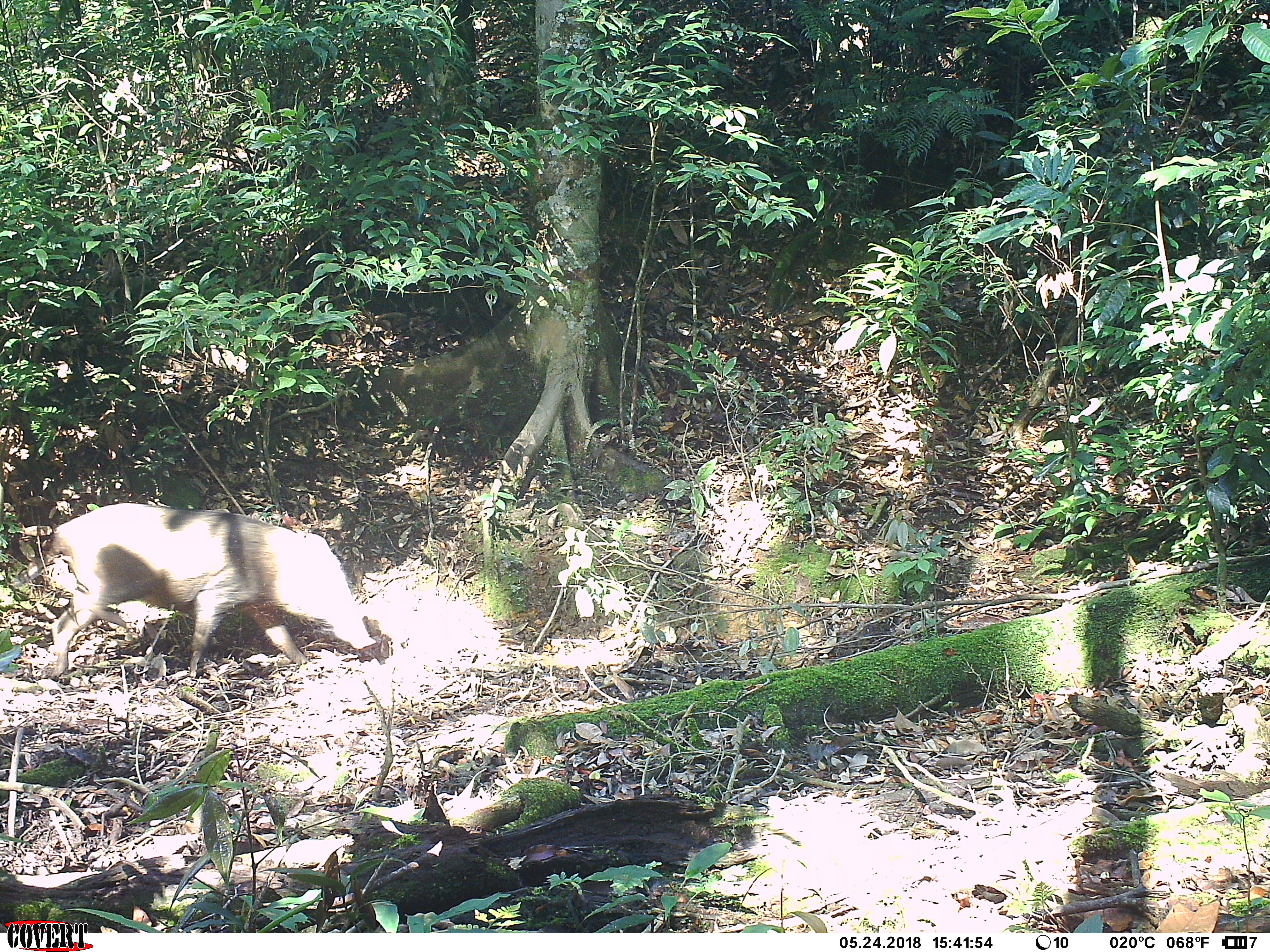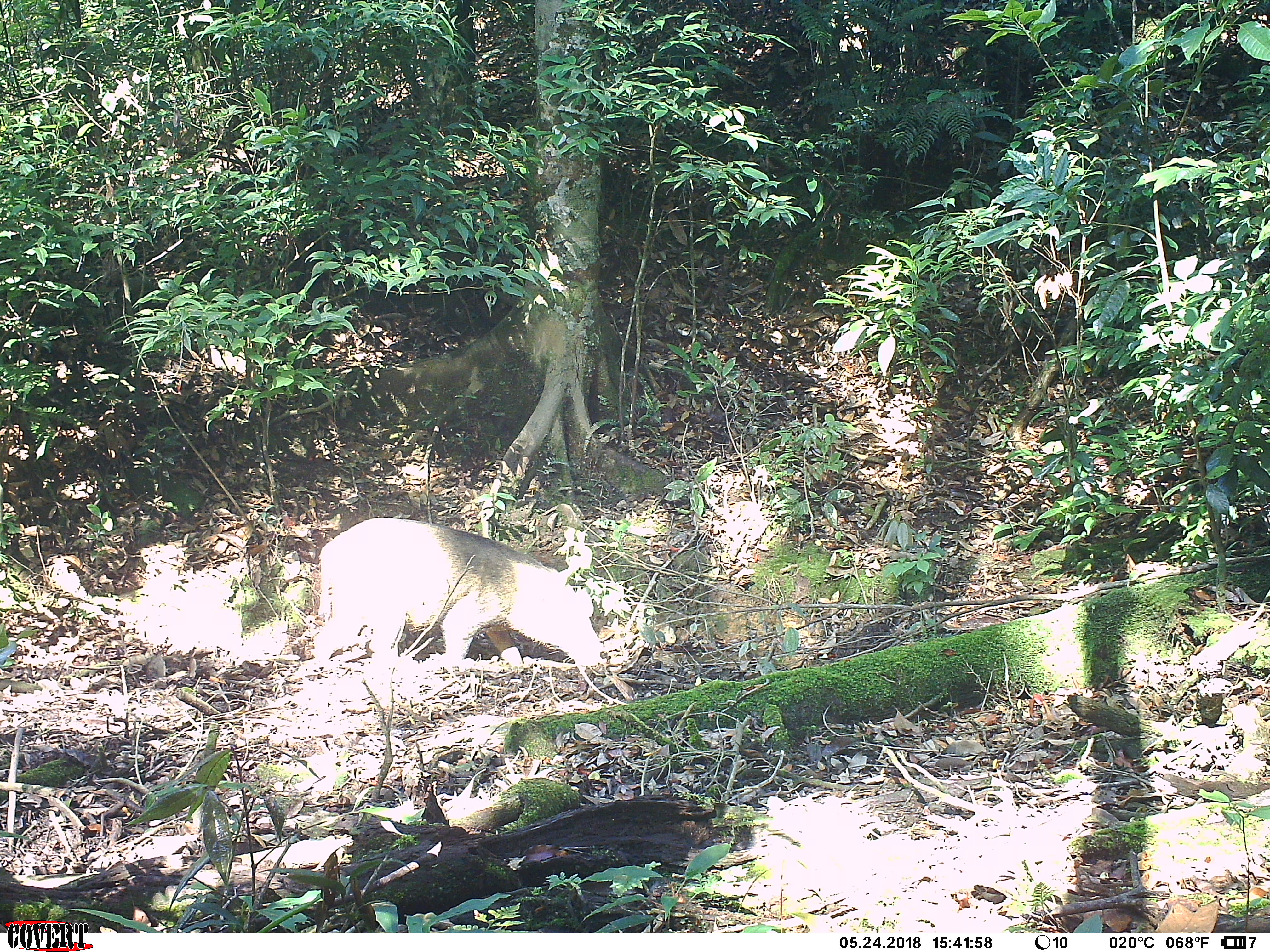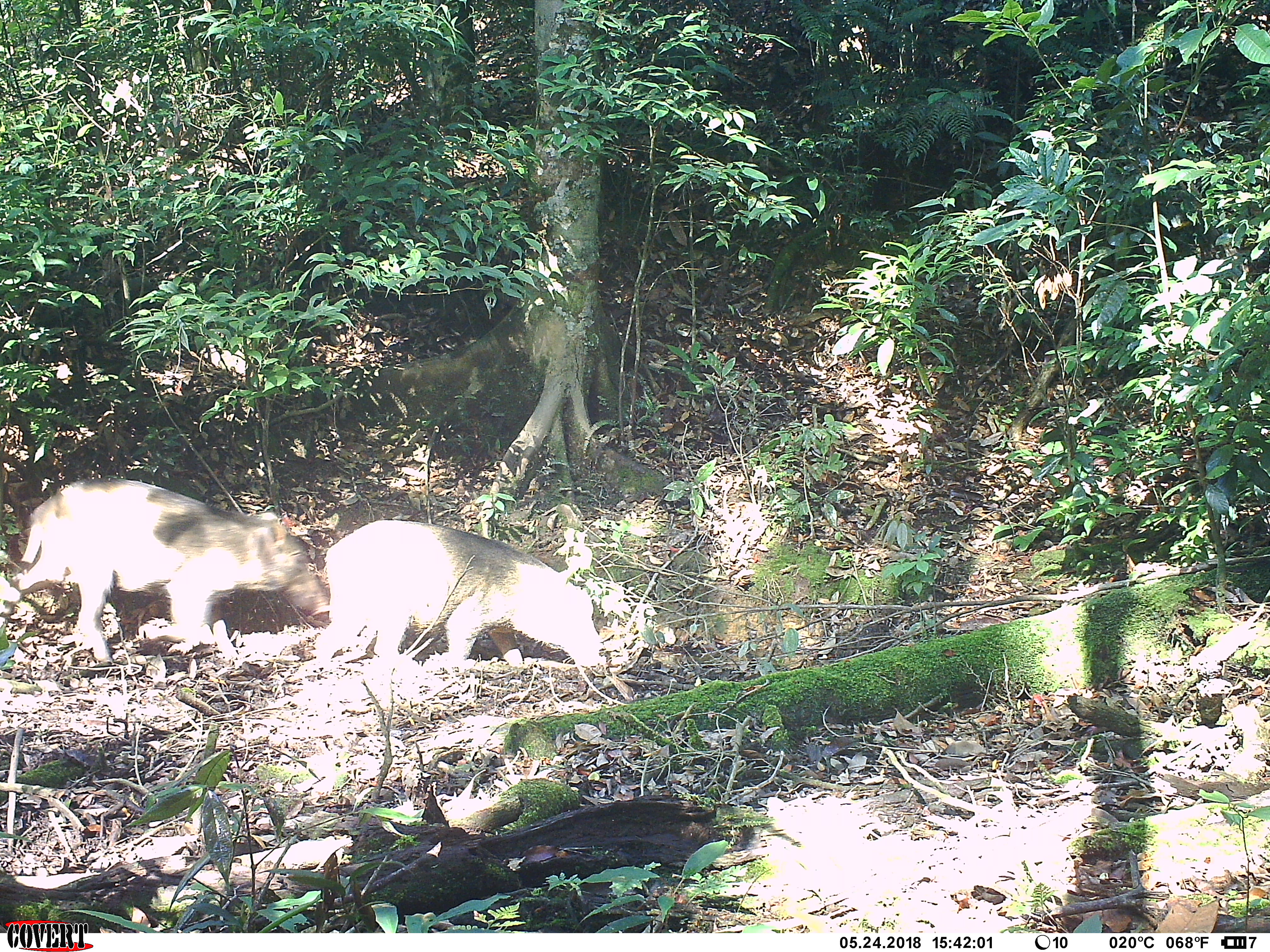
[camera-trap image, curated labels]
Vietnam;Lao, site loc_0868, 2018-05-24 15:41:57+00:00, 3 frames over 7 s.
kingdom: Animalia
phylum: Chordata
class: Mammalia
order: Artiodactyla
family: Suidae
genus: Sus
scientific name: Sus scrofa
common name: eurasian wild pig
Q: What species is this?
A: Eurasian wild pig (Sus scrofa).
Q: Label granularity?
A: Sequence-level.